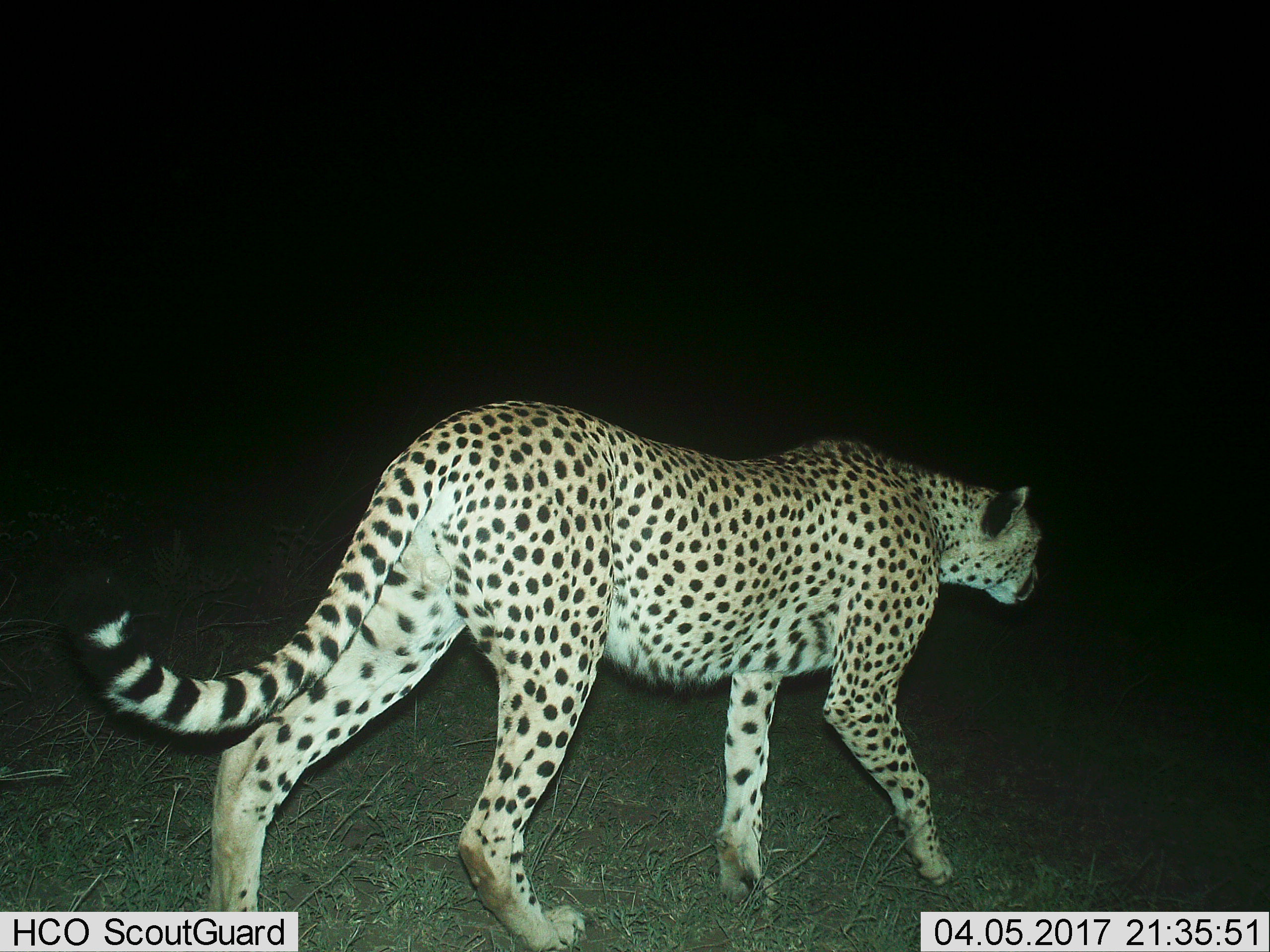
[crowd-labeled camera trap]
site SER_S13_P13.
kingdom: Animalia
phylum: Chordata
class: Mammalia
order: Carnivora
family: Felidae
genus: Acinonyx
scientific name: Acinonyx jubatus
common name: cheetah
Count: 1.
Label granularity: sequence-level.